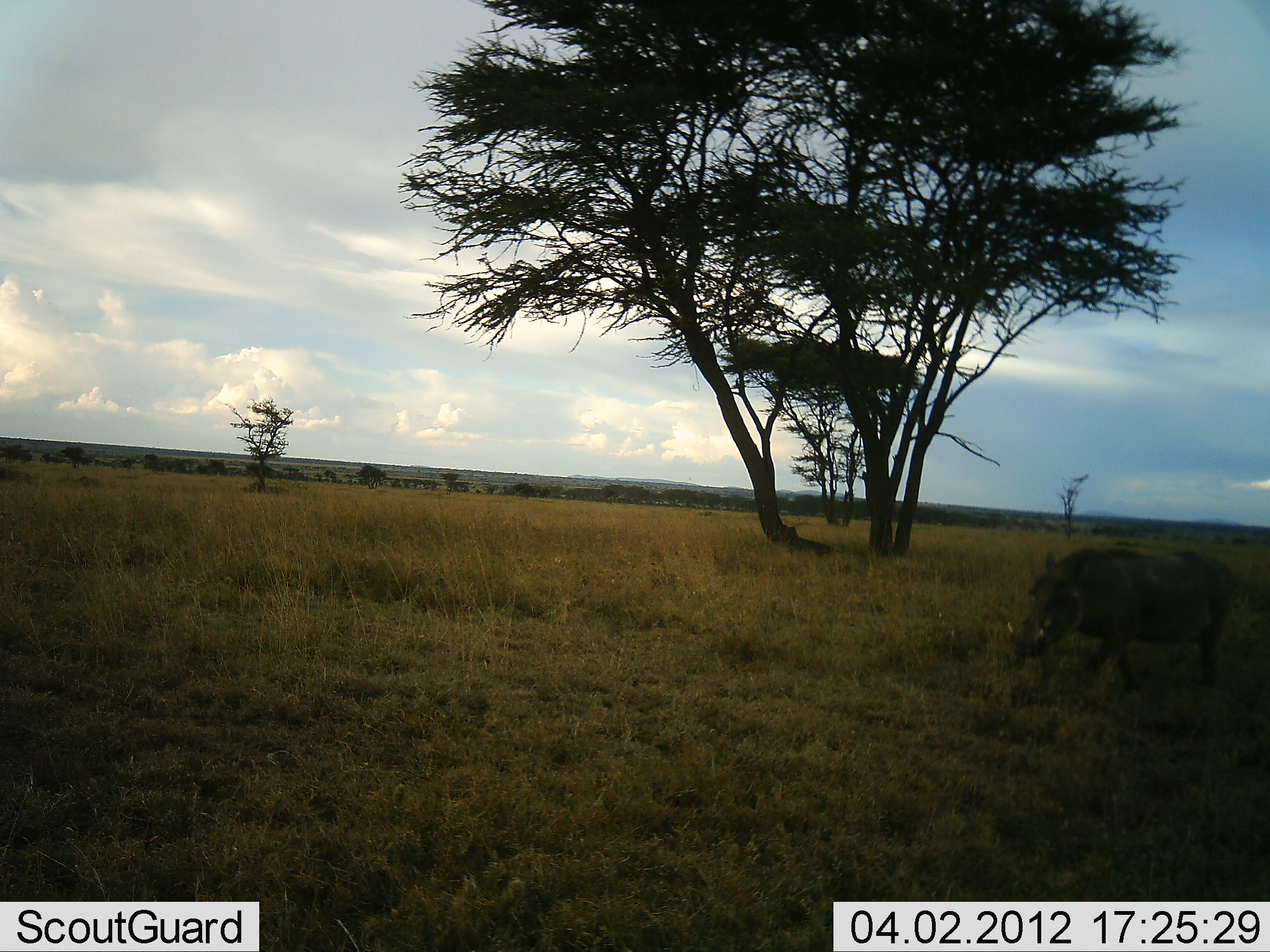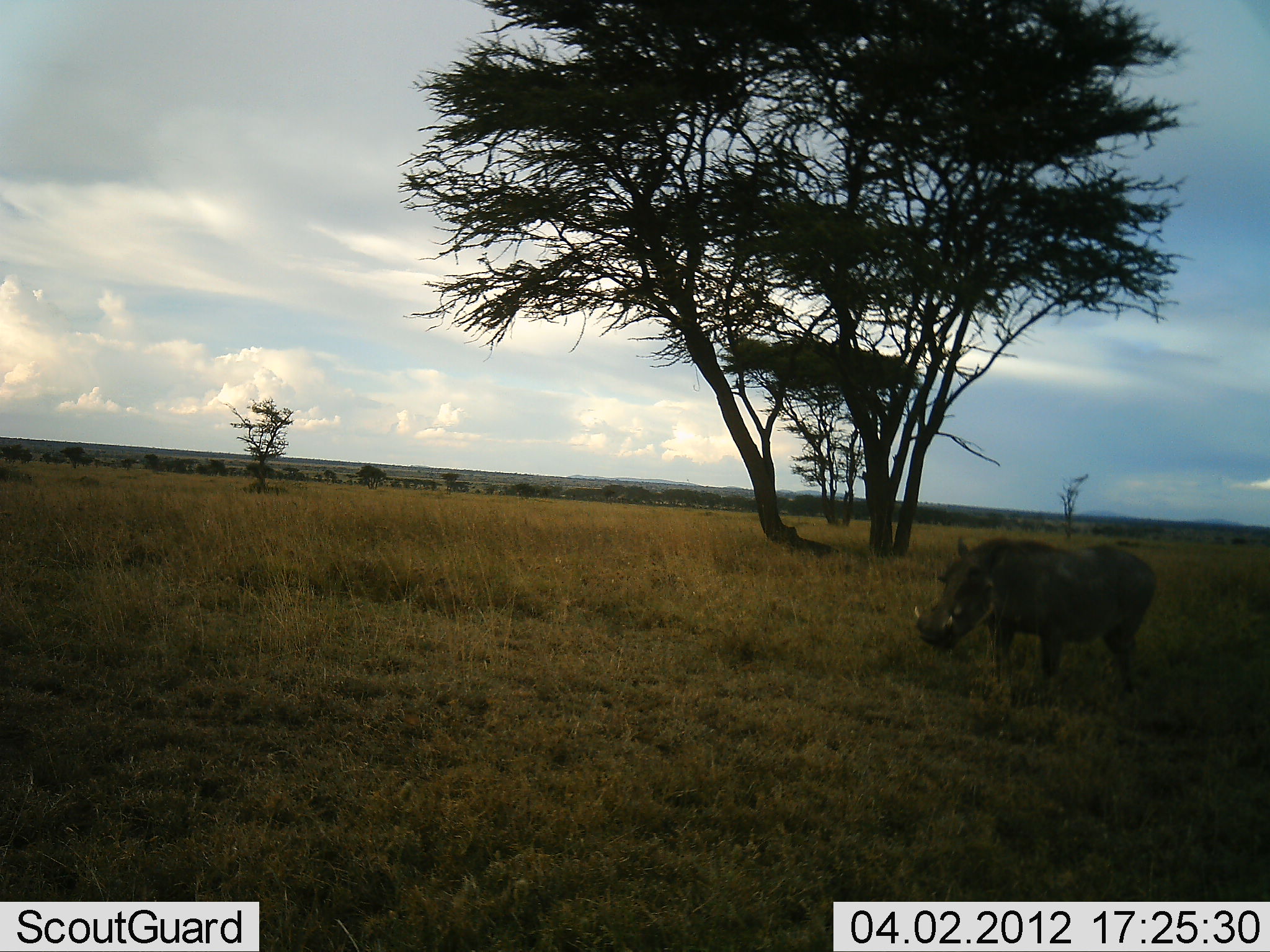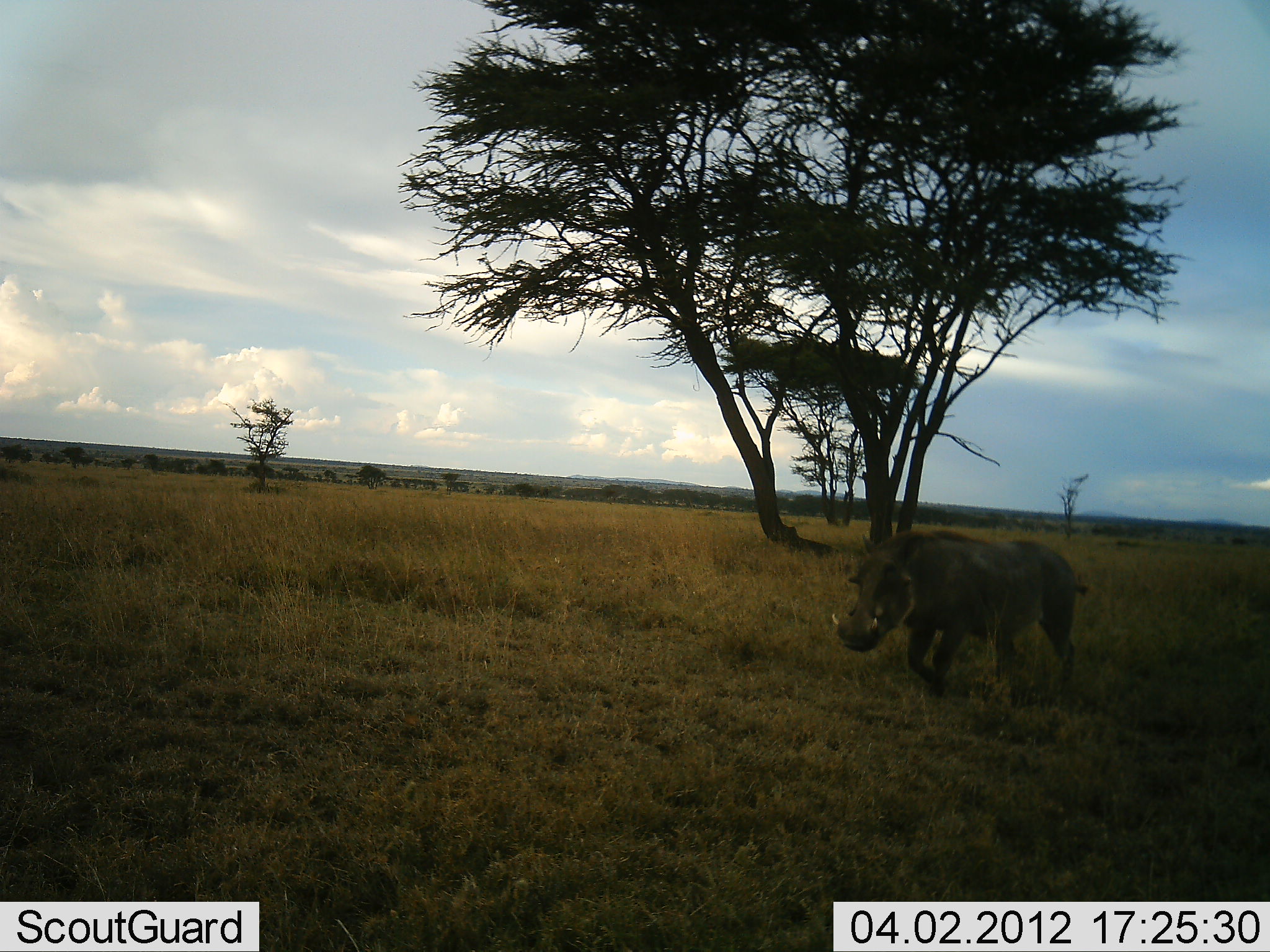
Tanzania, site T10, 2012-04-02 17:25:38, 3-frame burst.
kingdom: Animalia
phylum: Chordata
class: Mammalia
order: Artiodactyla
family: Suidae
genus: Phacochoerus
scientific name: Phacochoerus africanus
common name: warthog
Warthog (Phacochoerus africanus), count 1. Behavior (volunteer vote fractions): standing 0%, resting 0%, moving 100%, interacting 0%. Young present (vote fraction): 0%. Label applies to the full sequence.